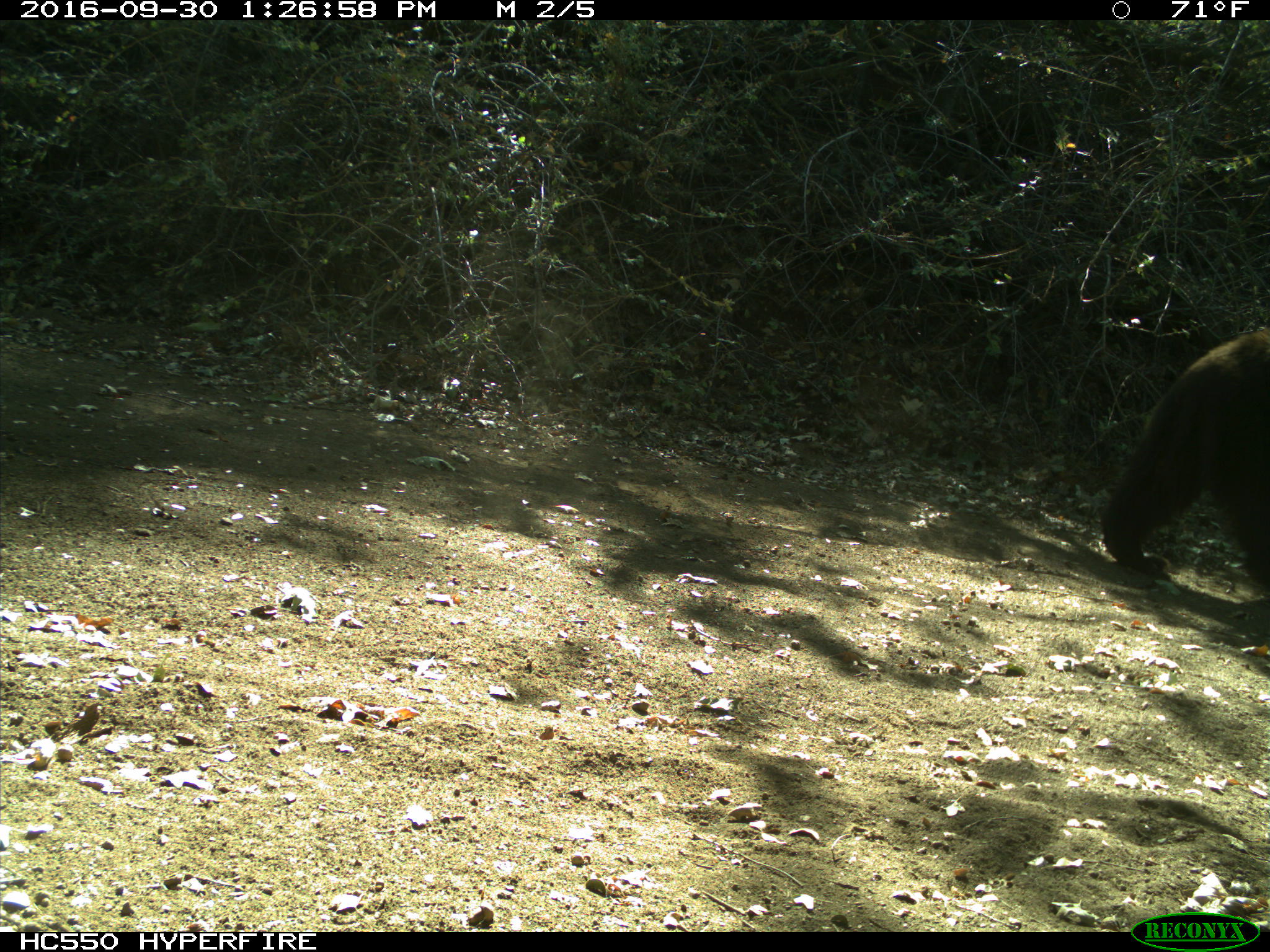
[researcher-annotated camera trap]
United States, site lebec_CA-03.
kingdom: Animalia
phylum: Chordata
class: Mammalia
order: Carnivora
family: Ursidae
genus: Ursus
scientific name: Ursus americanus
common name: american black bear